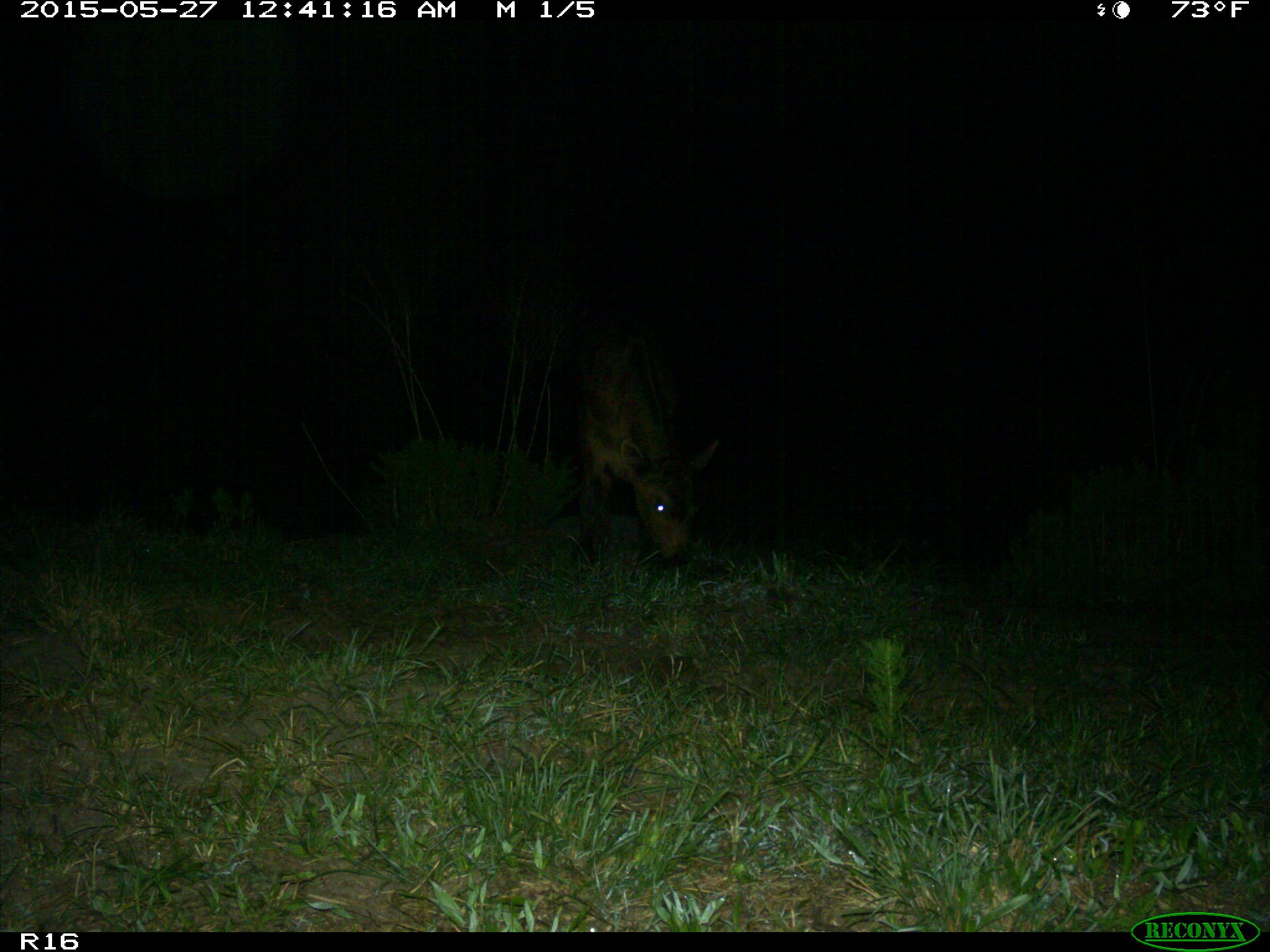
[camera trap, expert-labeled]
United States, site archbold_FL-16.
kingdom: Animalia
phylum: Chordata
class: Mammalia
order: Artiodactyla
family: Bovidae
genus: Bos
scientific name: Bos taurus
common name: domestic cow